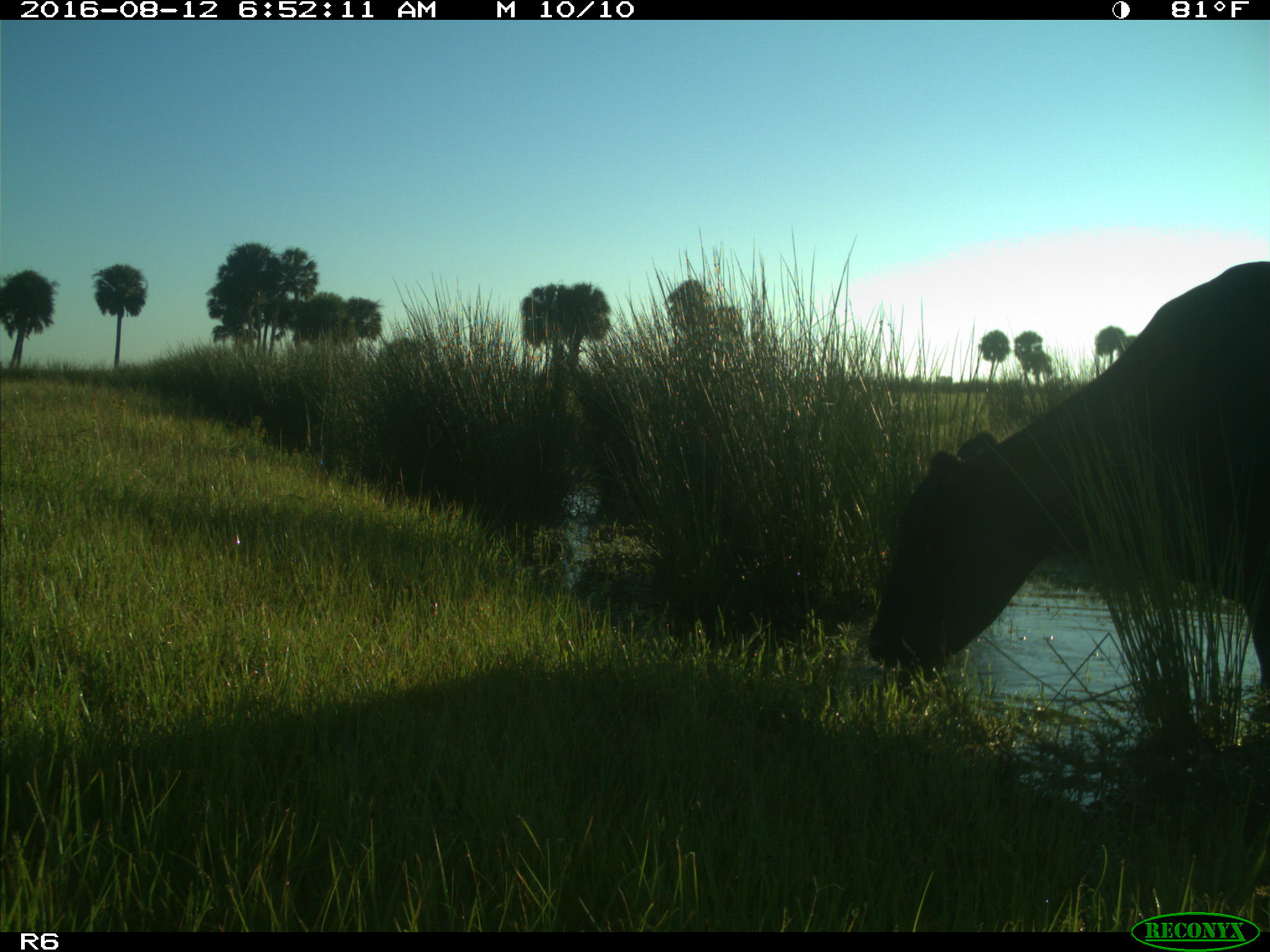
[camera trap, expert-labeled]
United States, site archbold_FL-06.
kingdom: Animalia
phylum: Chordata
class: Mammalia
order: Artiodactyla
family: Bovidae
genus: Bos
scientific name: Bos taurus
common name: domestic cow